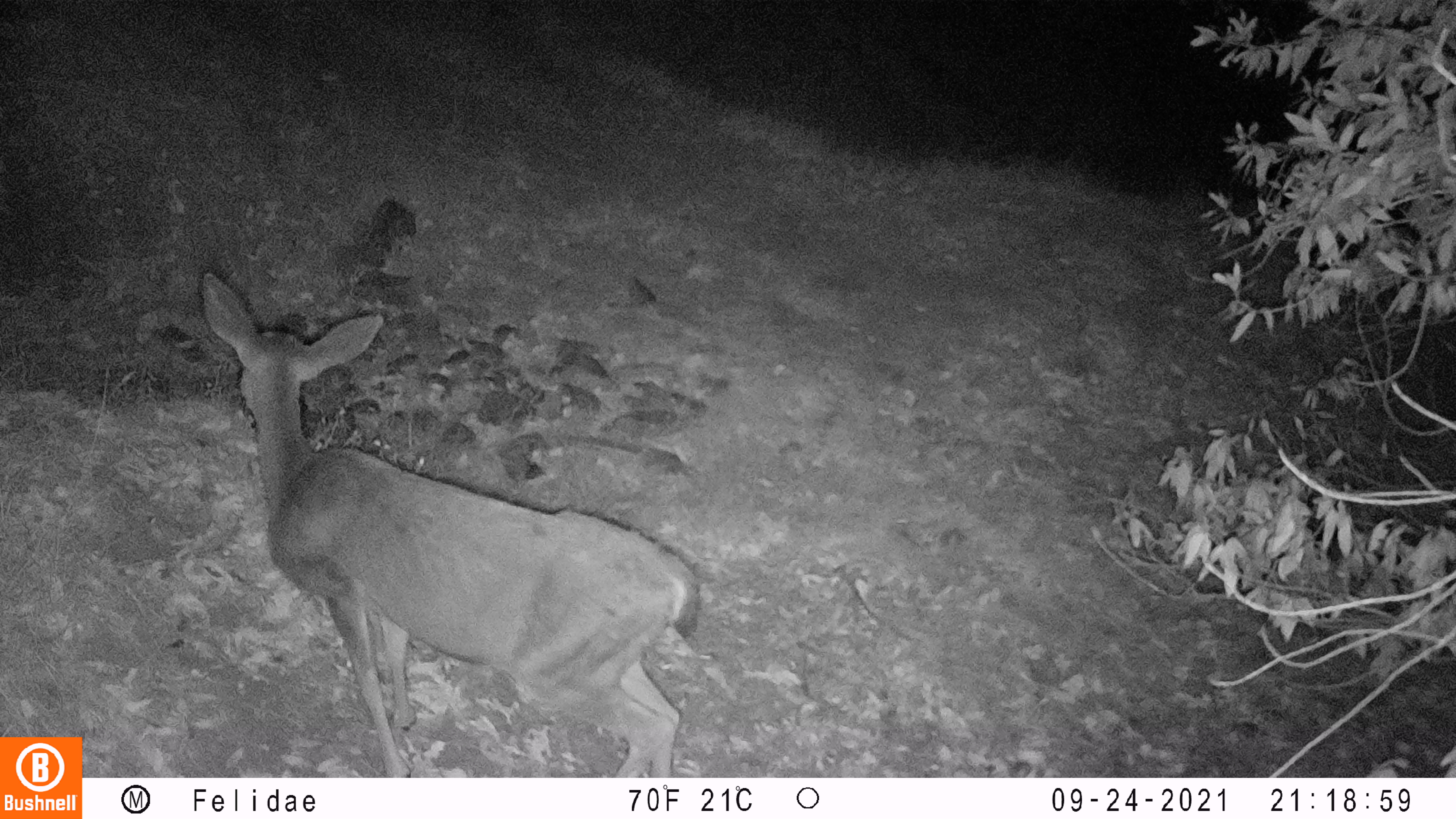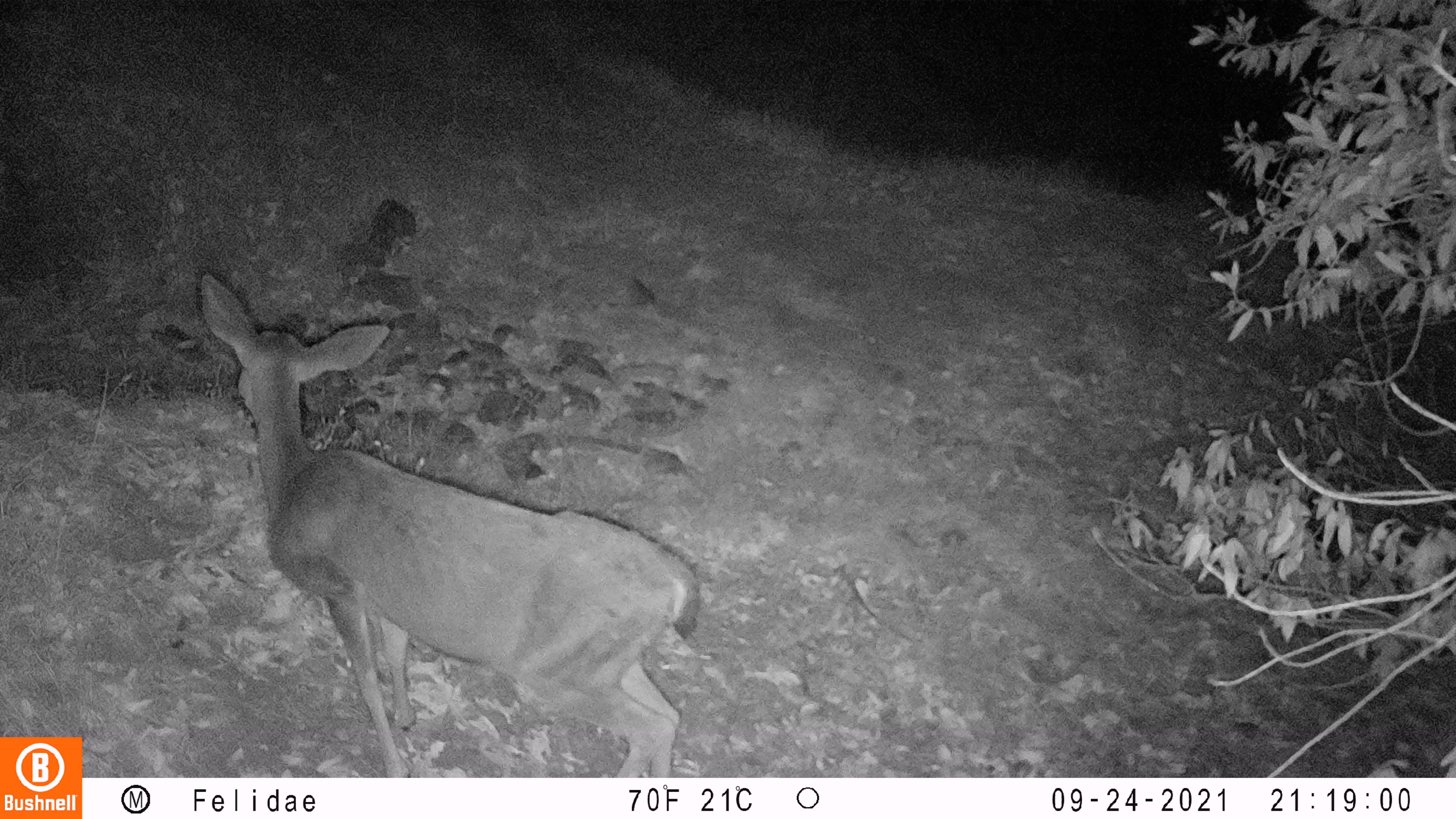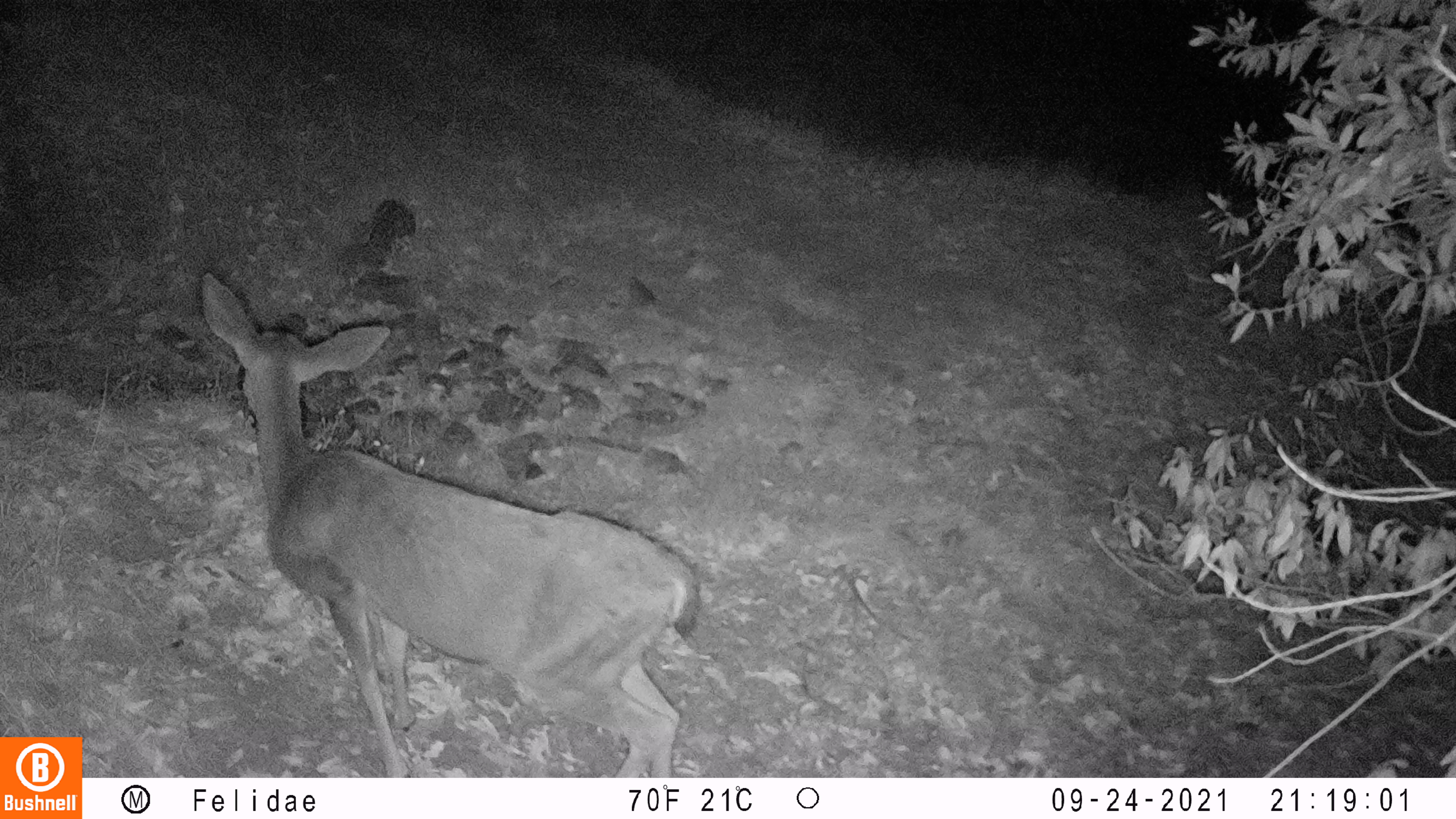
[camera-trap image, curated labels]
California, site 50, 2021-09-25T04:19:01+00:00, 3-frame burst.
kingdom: Animalia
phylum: Chordata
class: Mammalia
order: Artiodactyla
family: Cervidae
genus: Odocoileus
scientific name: Odocoileus hemionus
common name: mule deer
Mule deer (Odocoileus hemionus).